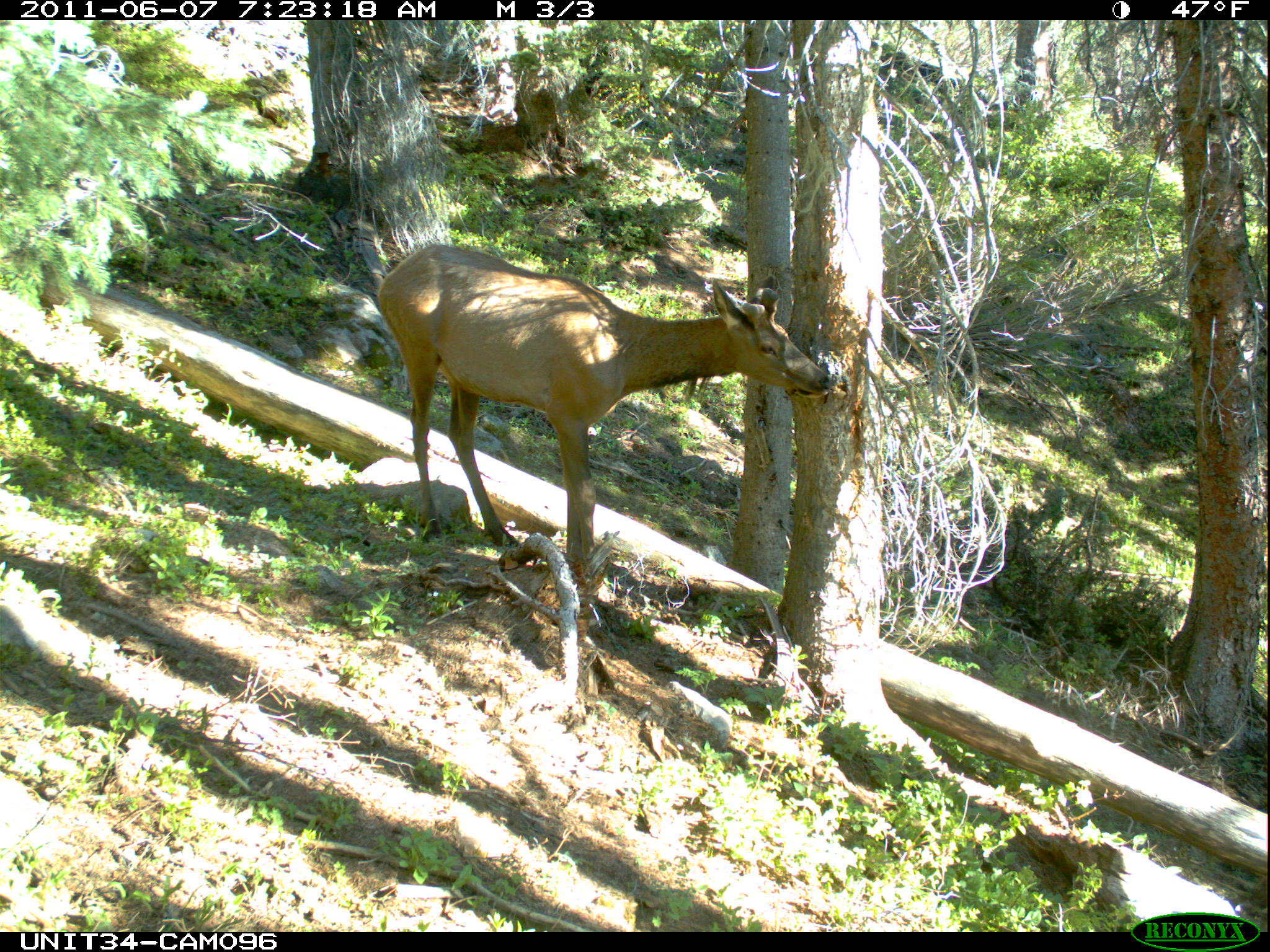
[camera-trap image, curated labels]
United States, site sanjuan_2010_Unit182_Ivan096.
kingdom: Animalia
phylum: Chordata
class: Mammalia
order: Artiodactyla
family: Cervidae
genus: Cervus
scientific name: Cervus elaphus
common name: red deer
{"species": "Cervus elaphus (red deer)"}